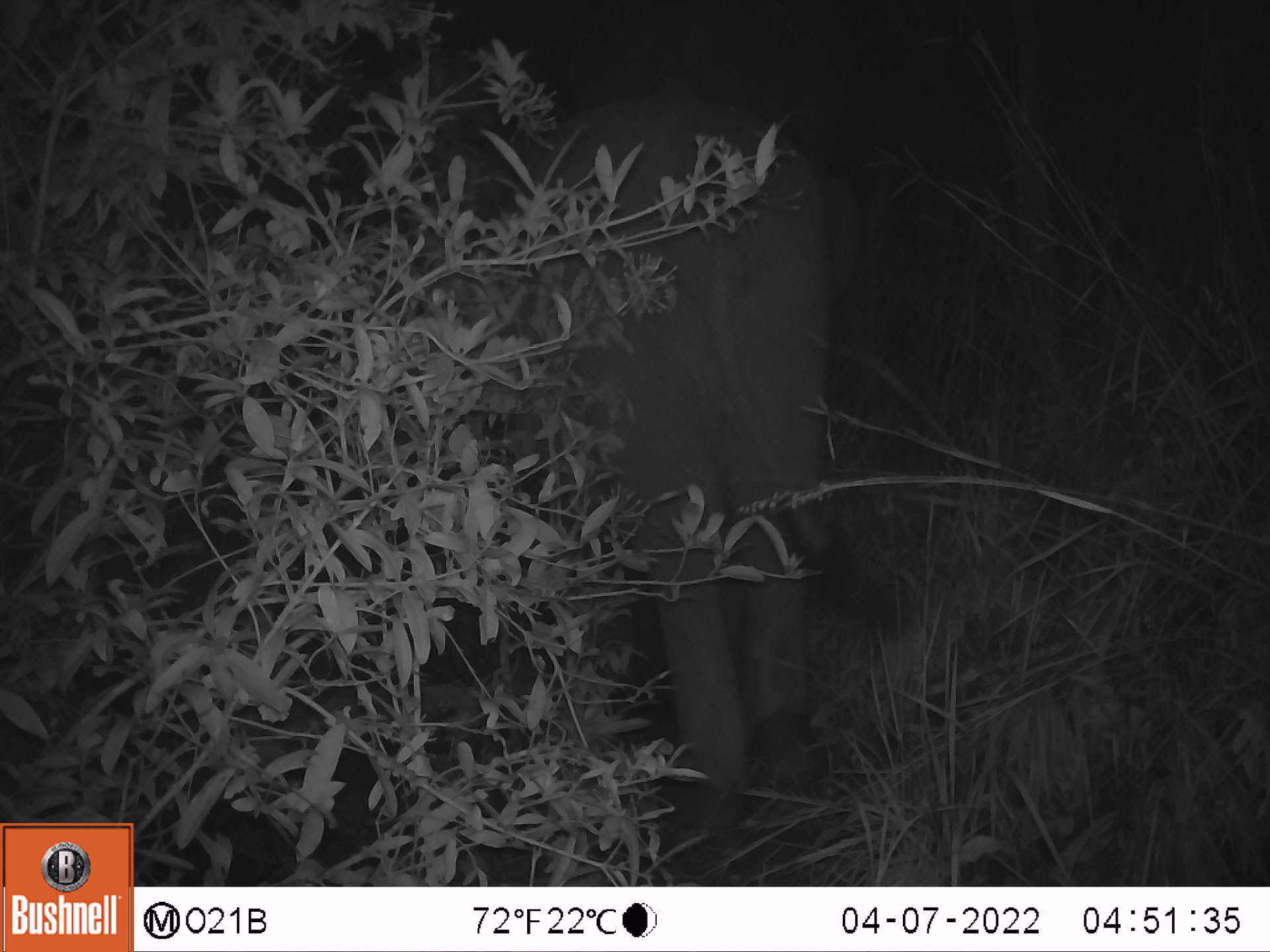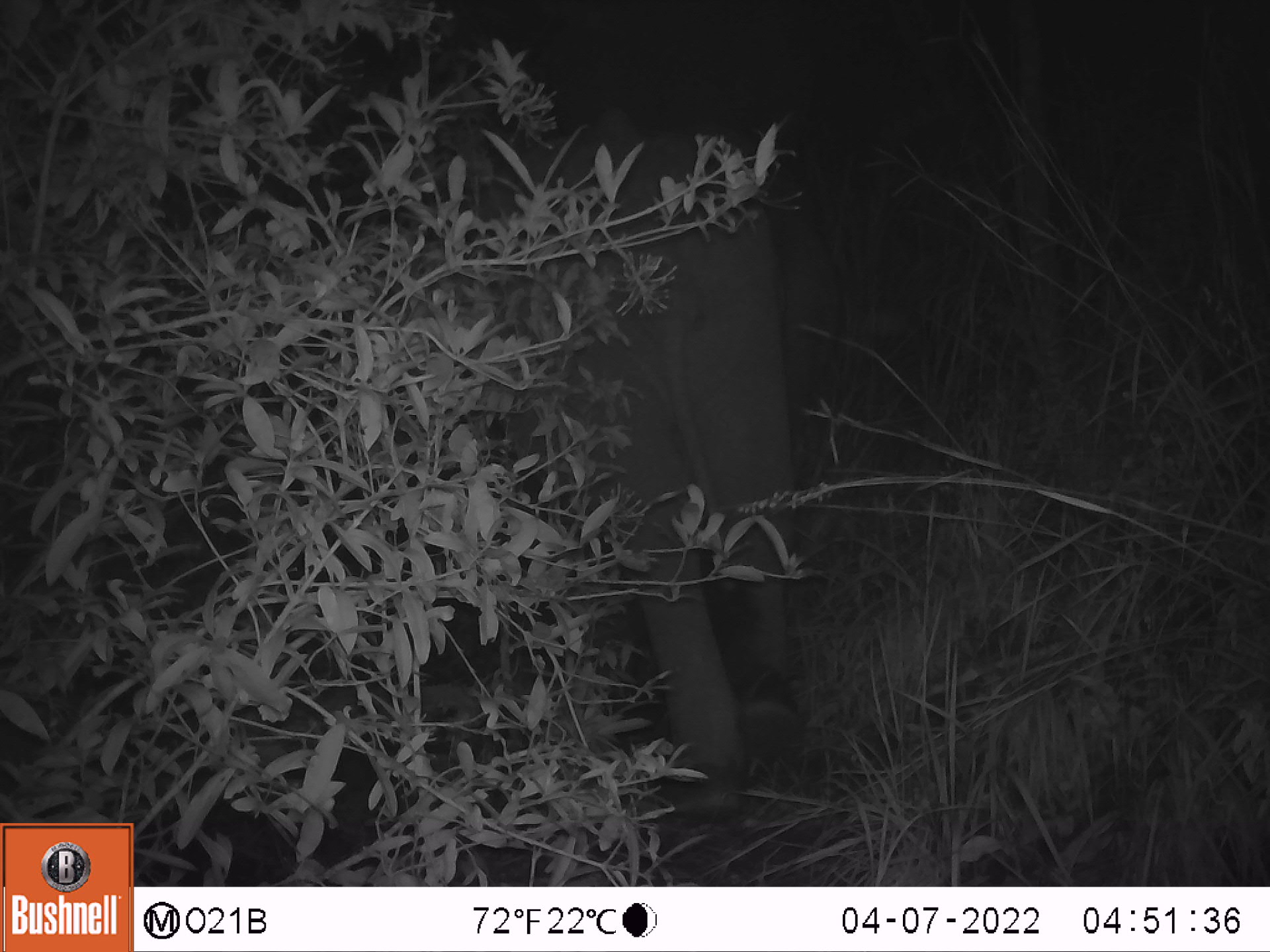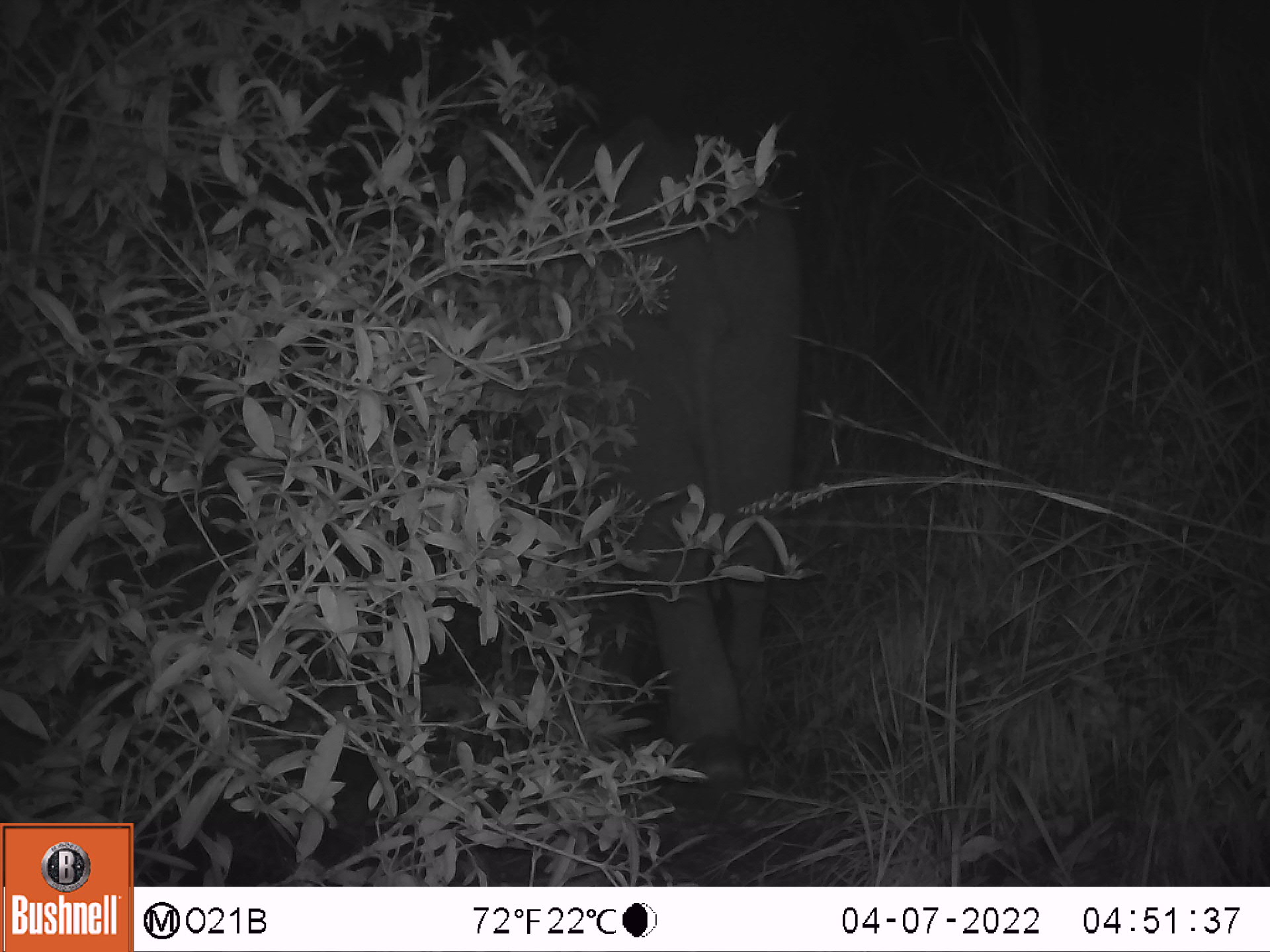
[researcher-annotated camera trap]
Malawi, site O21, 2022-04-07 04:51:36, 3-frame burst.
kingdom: Animalia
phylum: Chordata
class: Mammalia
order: Proboscidea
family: Elephantidae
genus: Loxodonta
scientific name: Loxodonta africana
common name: african savanna elephant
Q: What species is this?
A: African savanna elephant (Loxodonta africana).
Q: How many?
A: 1.